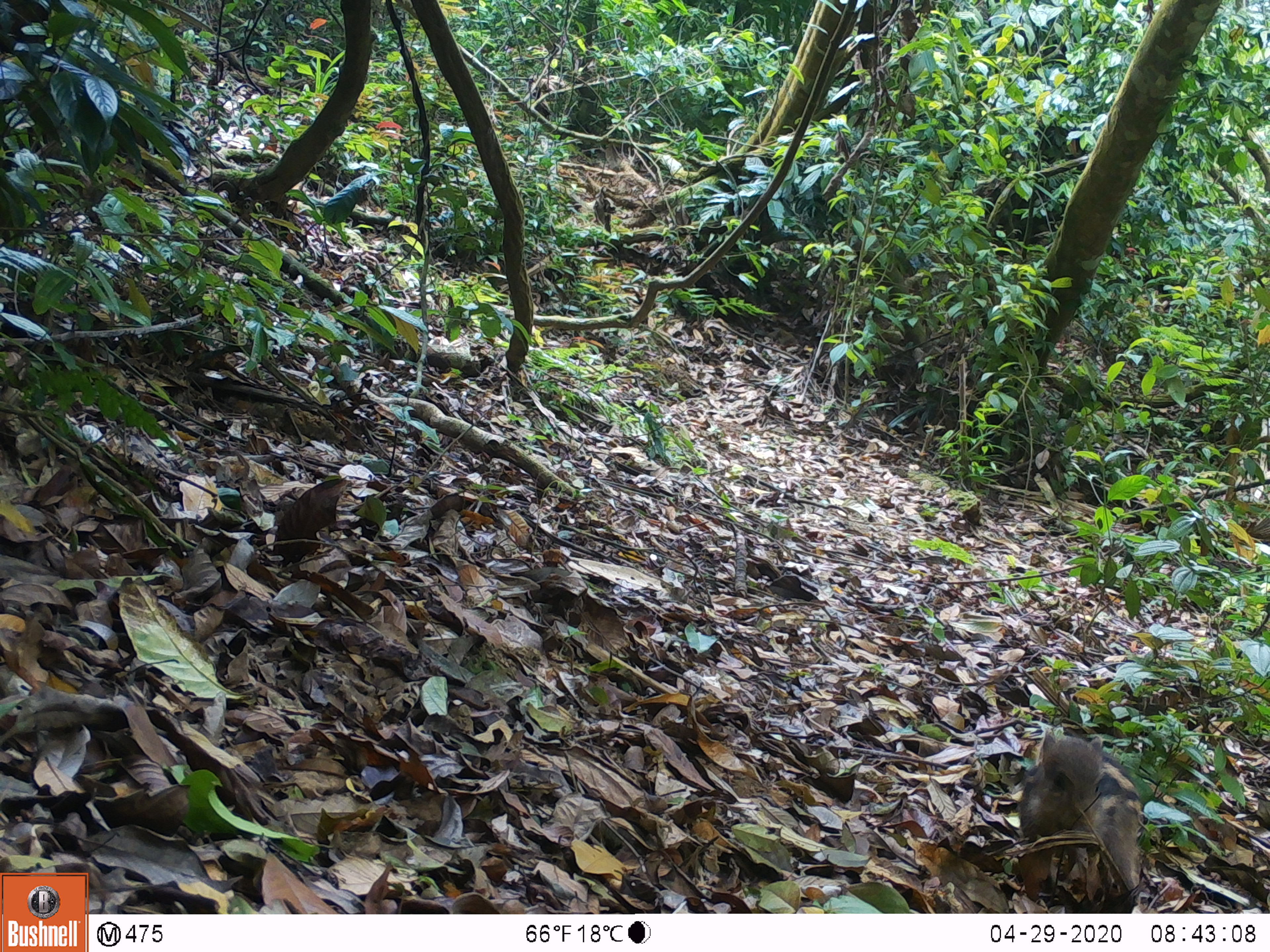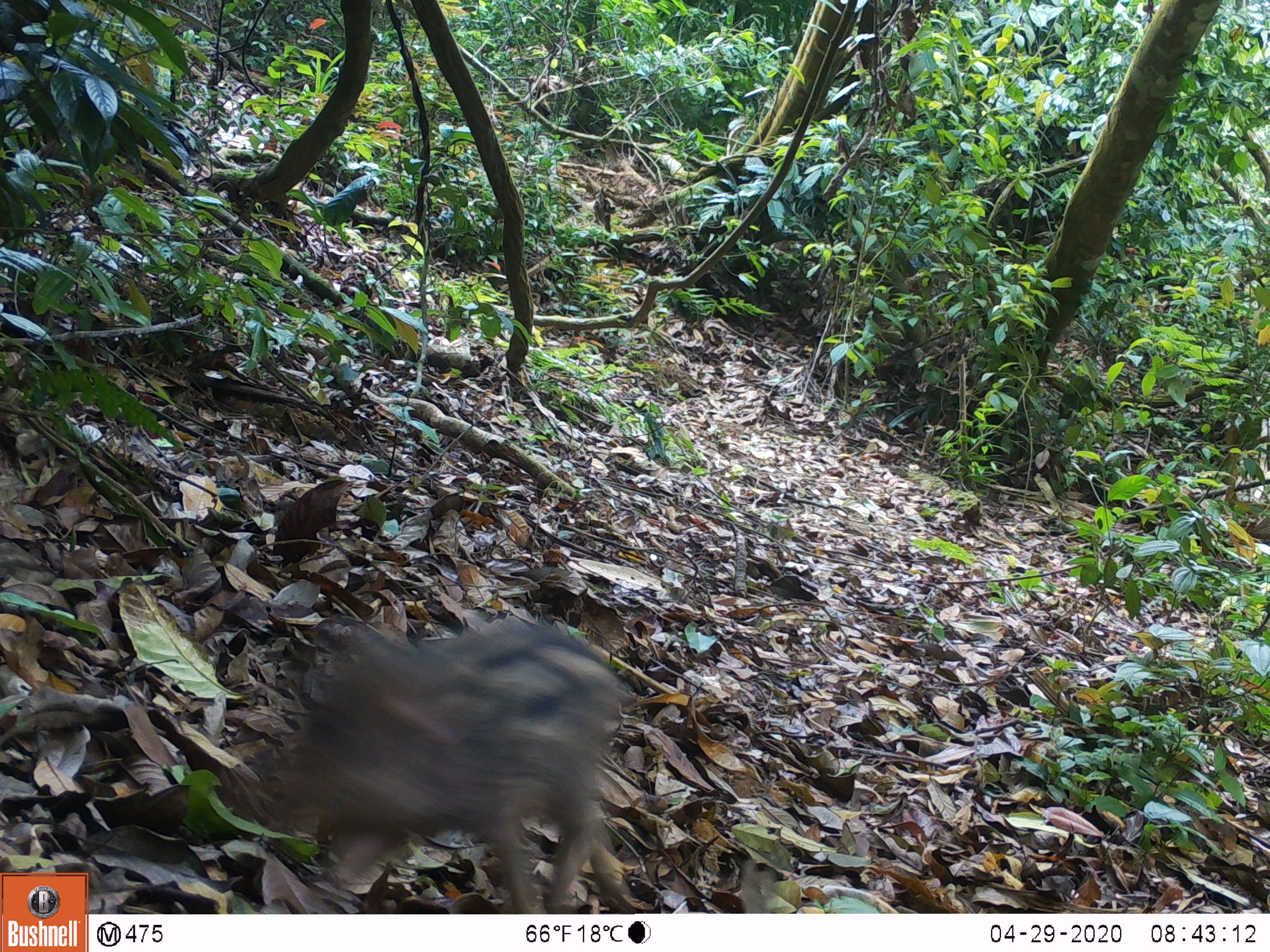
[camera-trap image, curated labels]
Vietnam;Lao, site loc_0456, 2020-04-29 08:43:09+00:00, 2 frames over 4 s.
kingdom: Animalia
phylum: Chordata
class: Mammalia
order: Artiodactyla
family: Suidae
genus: Sus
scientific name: Sus scrofa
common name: eurasian wild pig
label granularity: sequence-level